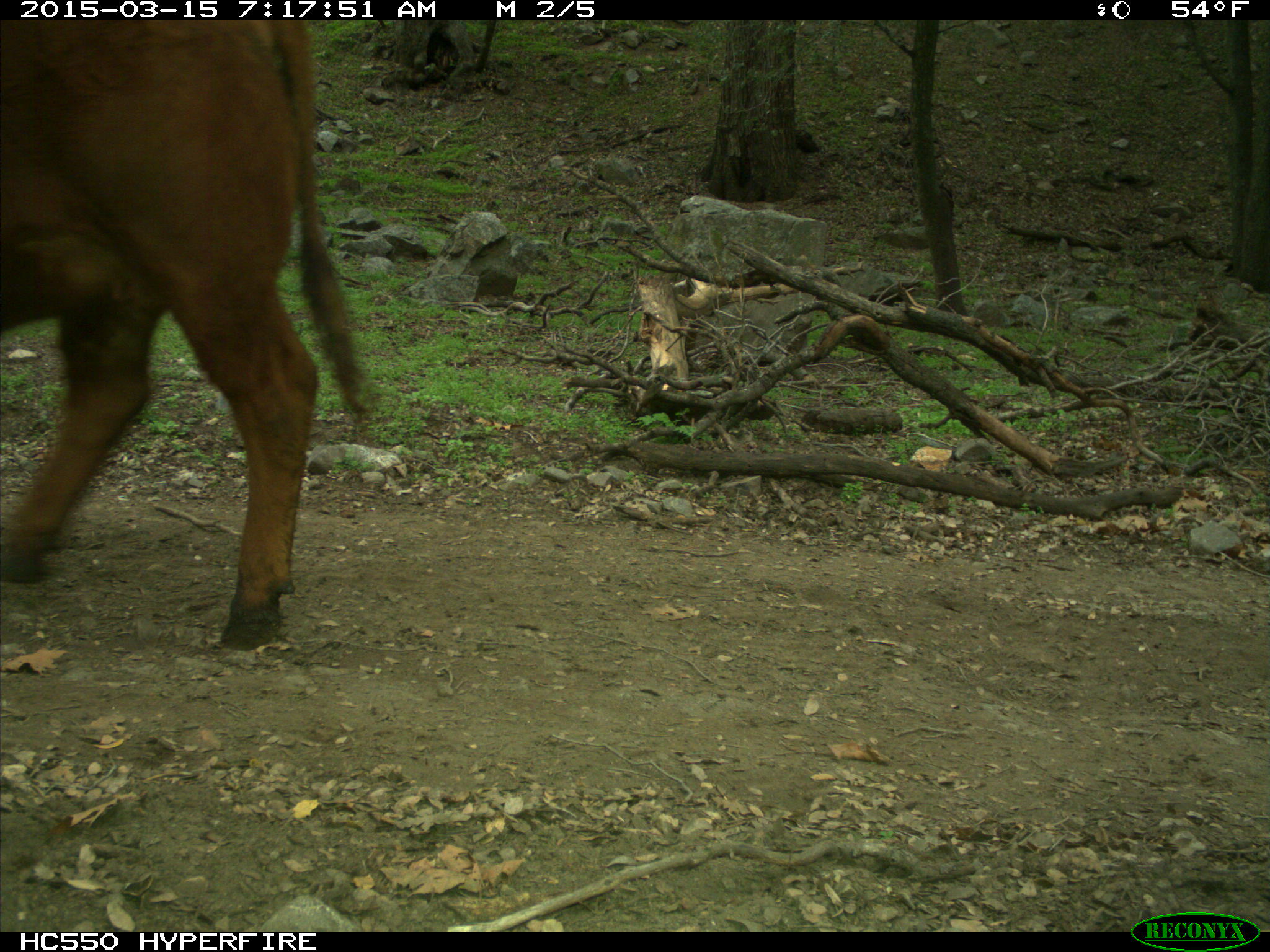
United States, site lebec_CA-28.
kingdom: Animalia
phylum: Chordata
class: Mammalia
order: Artiodactyla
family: Bovidae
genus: Bos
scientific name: Bos taurus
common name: domestic cow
Bos taurus (domestic cow).